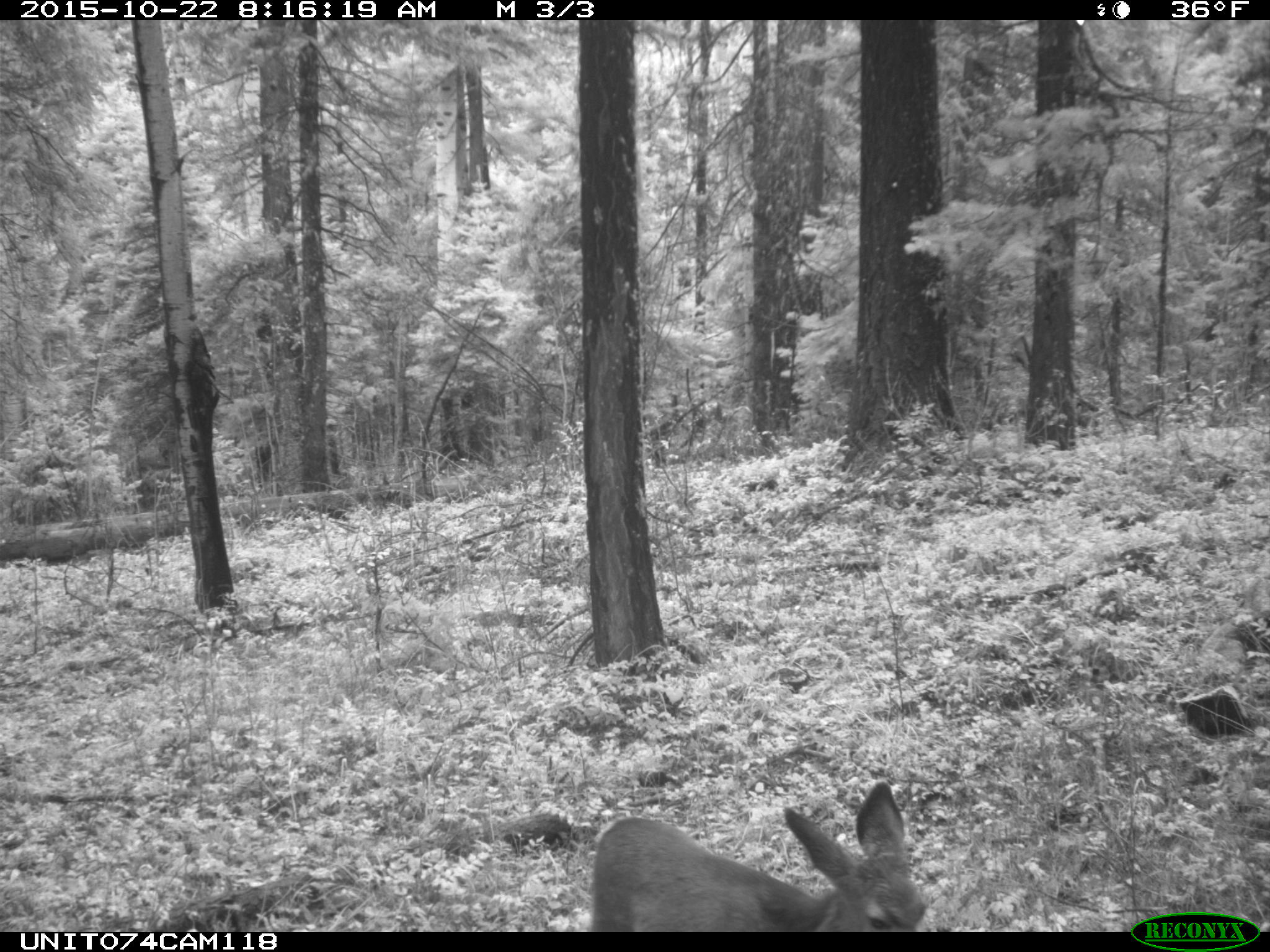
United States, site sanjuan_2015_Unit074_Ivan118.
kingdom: Animalia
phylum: Chordata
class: Mammalia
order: Artiodactyla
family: Cervidae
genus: Odocoileus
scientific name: Odocoileus hemionus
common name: mule deer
Odocoileus hemionus (mule deer).